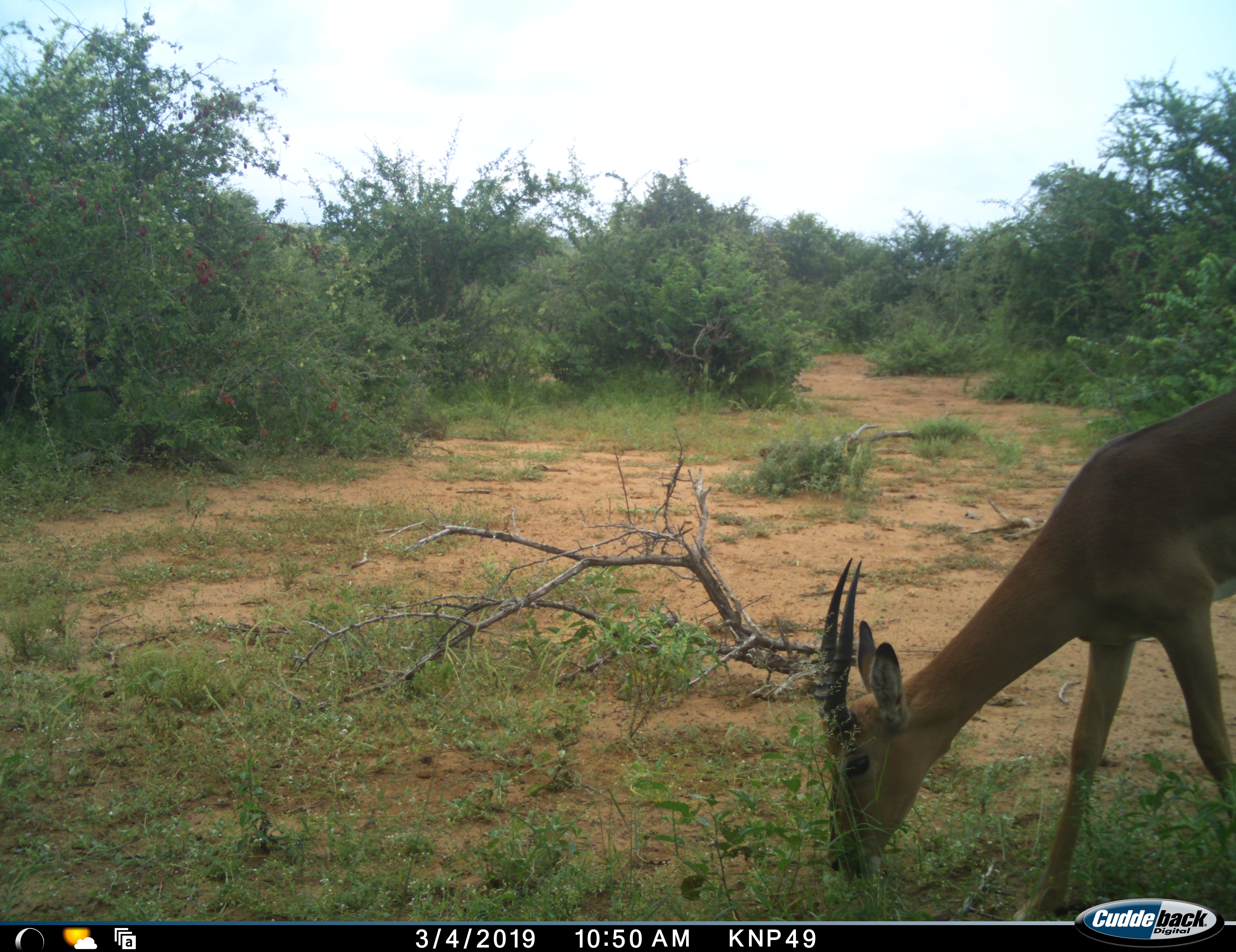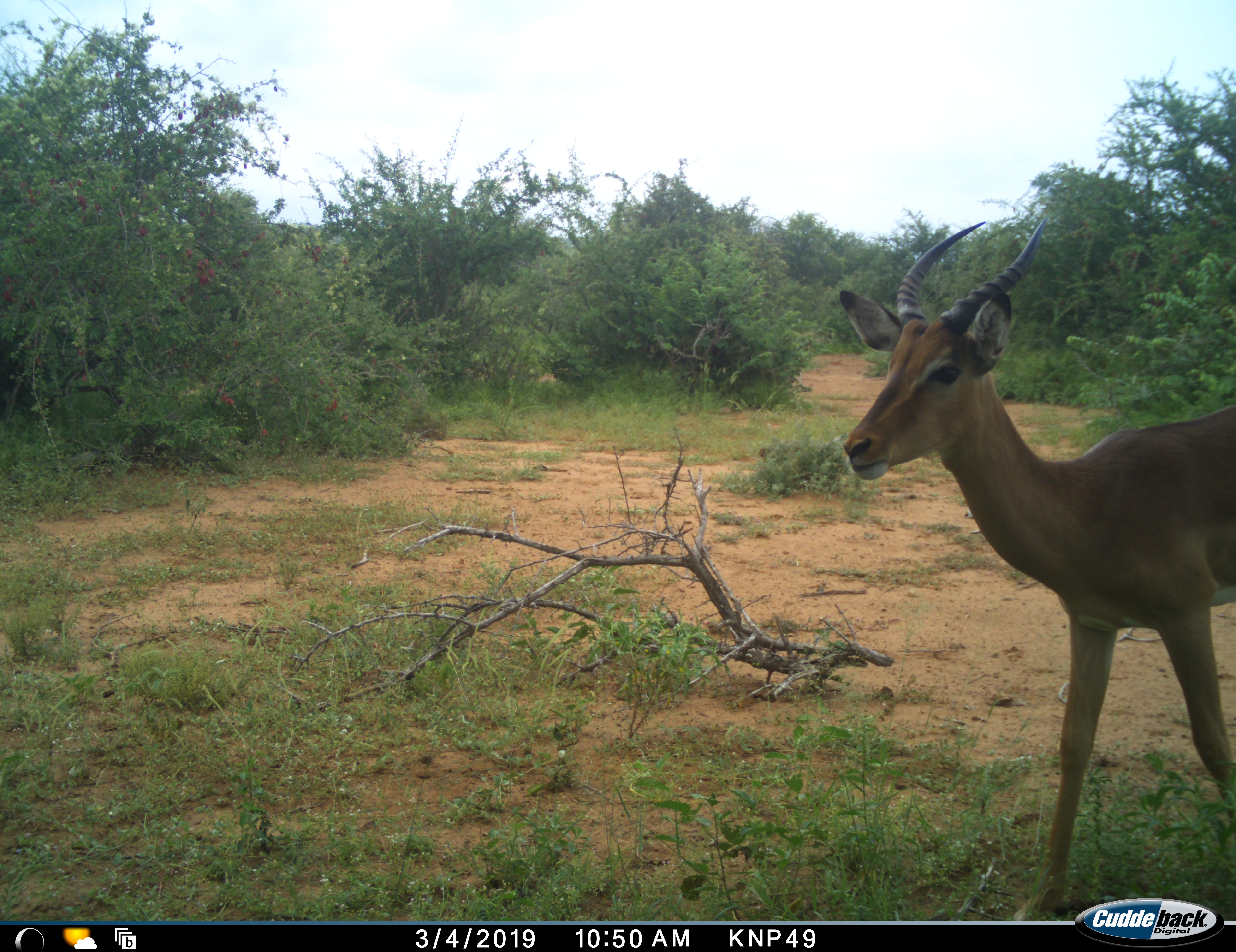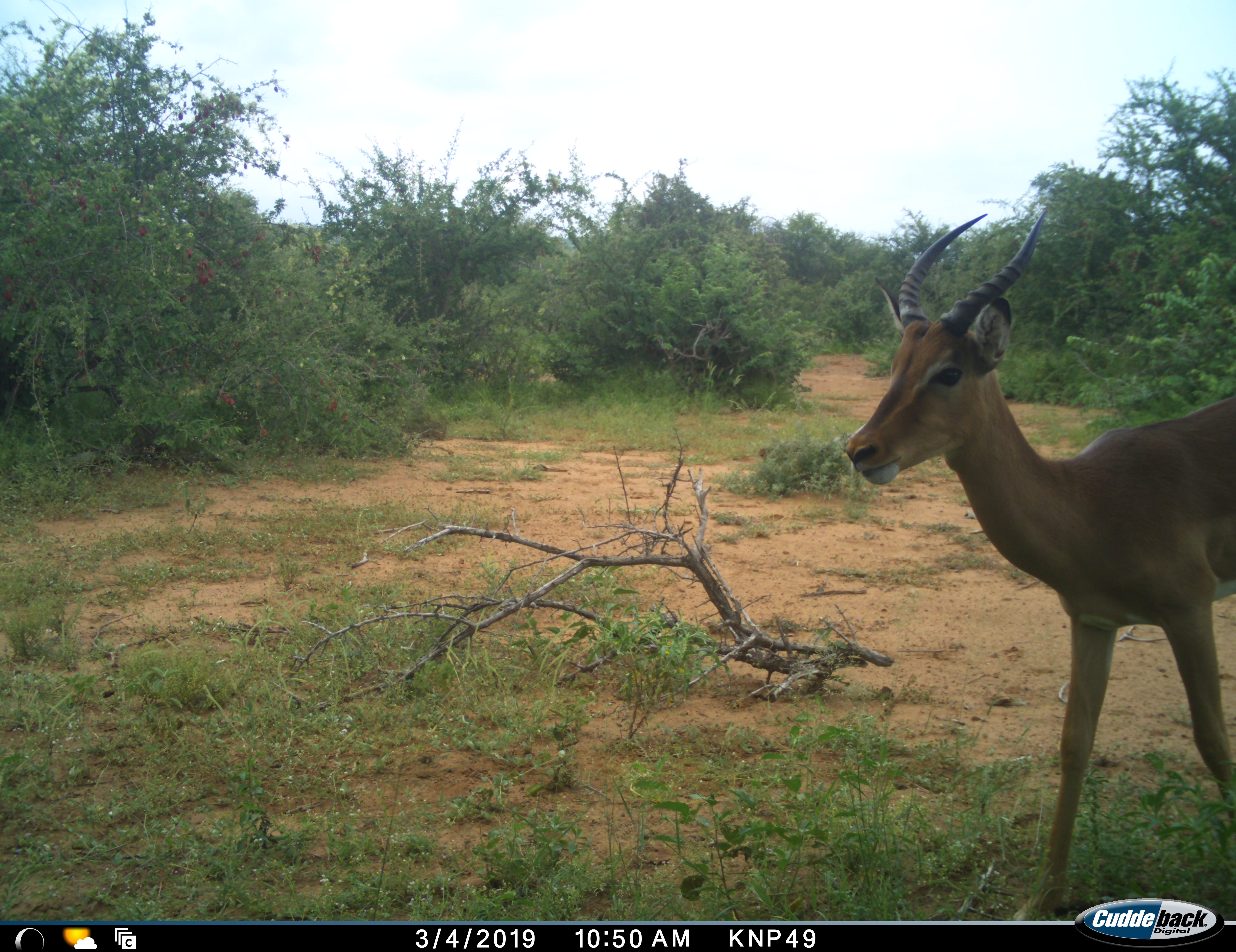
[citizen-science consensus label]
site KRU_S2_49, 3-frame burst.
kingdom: Animalia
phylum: Chordata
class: Mammalia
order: Artiodactyla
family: Bovidae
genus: Aepyceros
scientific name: Aepyceros melampus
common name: impala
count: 1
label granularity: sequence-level